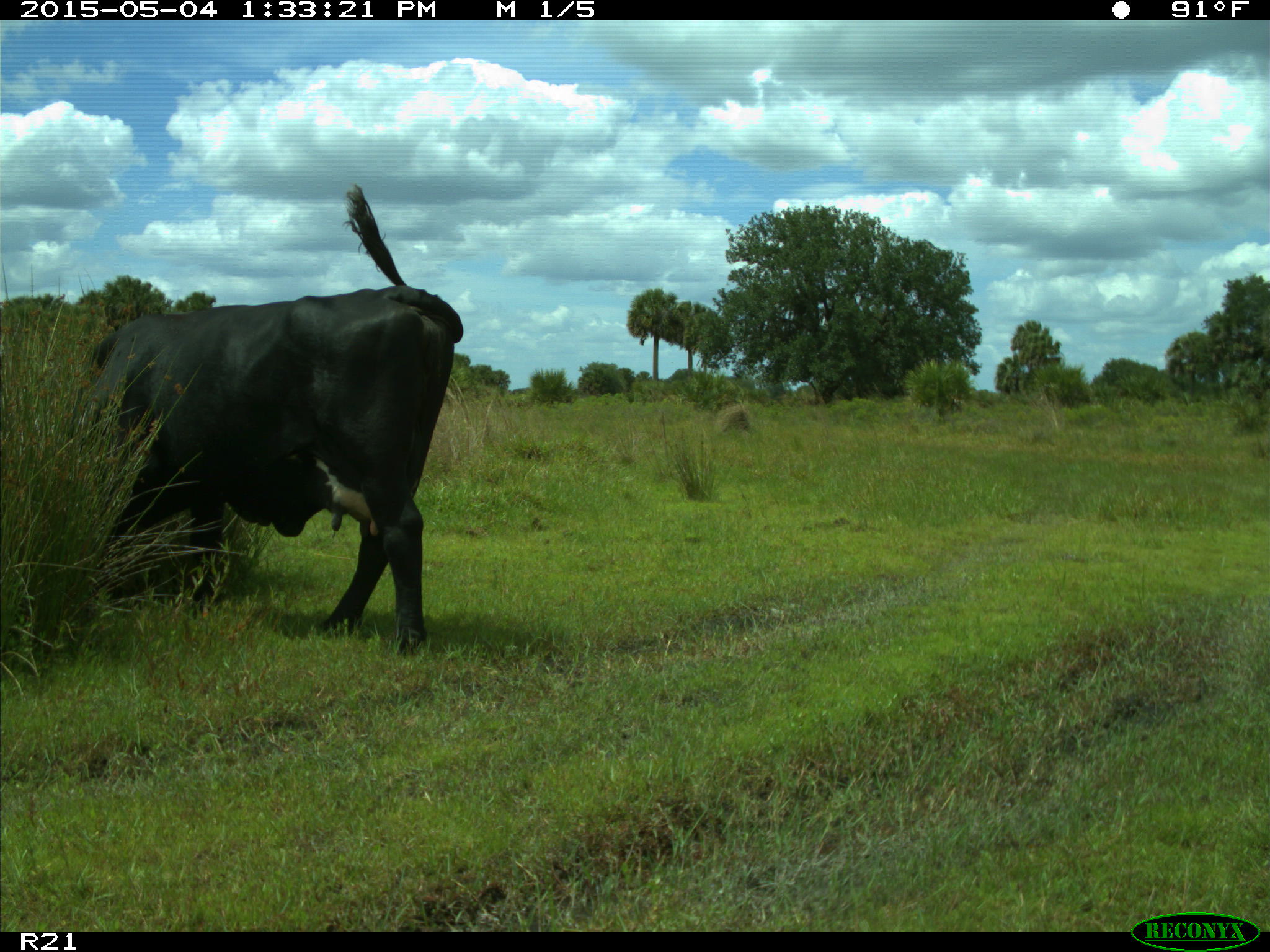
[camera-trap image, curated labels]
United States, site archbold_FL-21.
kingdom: Animalia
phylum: Chordata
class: Mammalia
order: Artiodactyla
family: Bovidae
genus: Bos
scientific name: Bos taurus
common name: domestic cow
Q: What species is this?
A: Bos taurus (domestic cow).